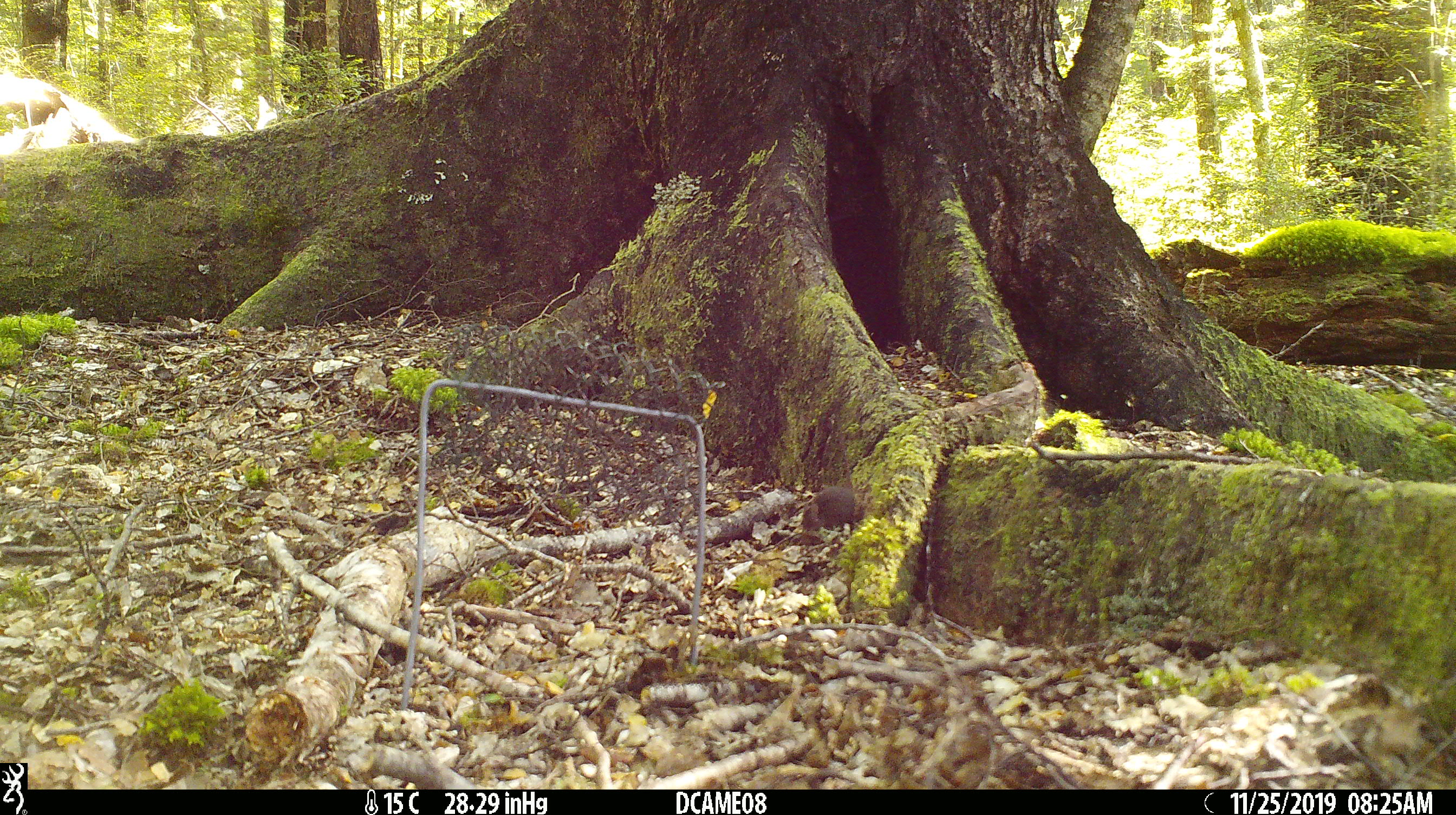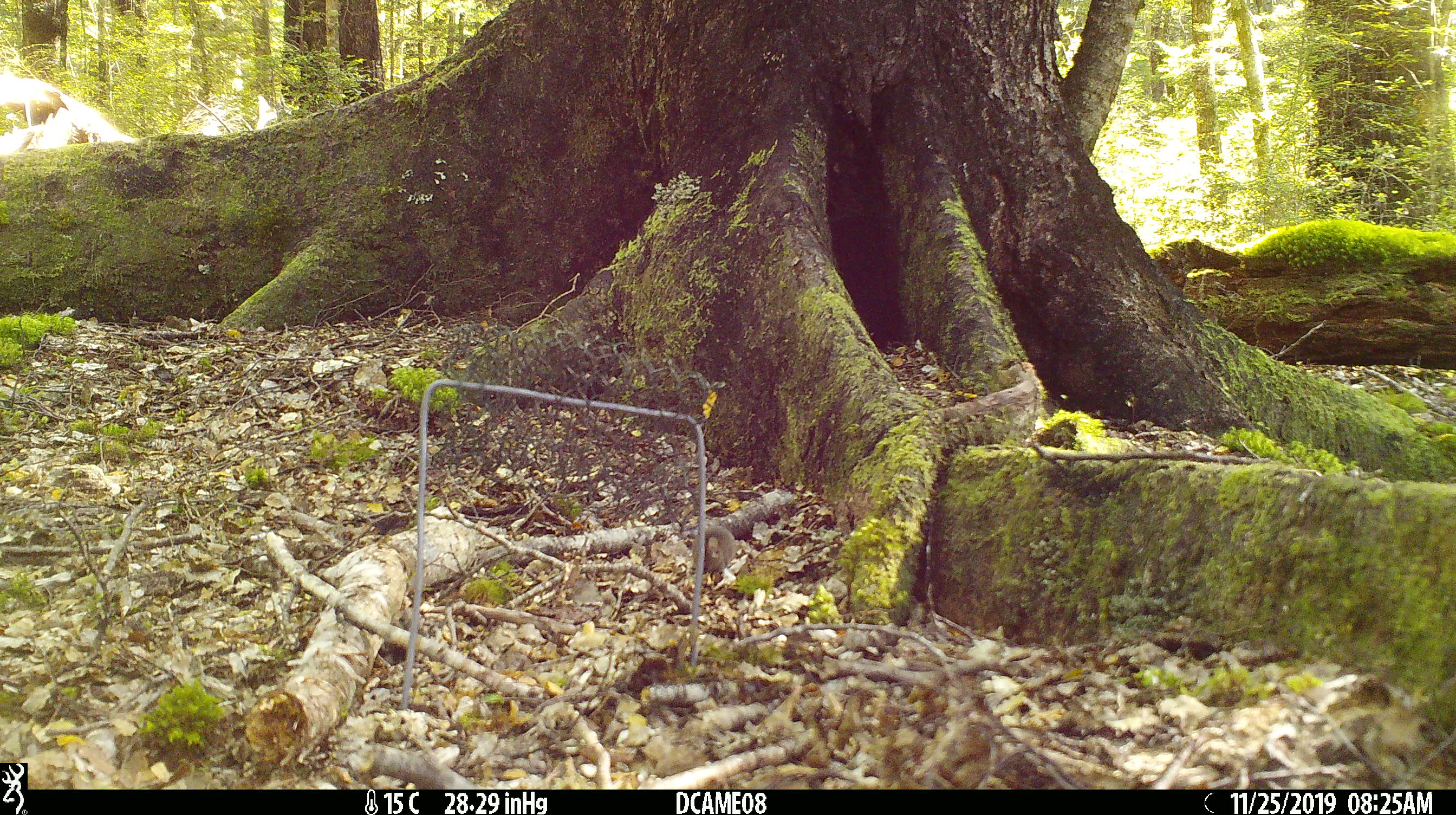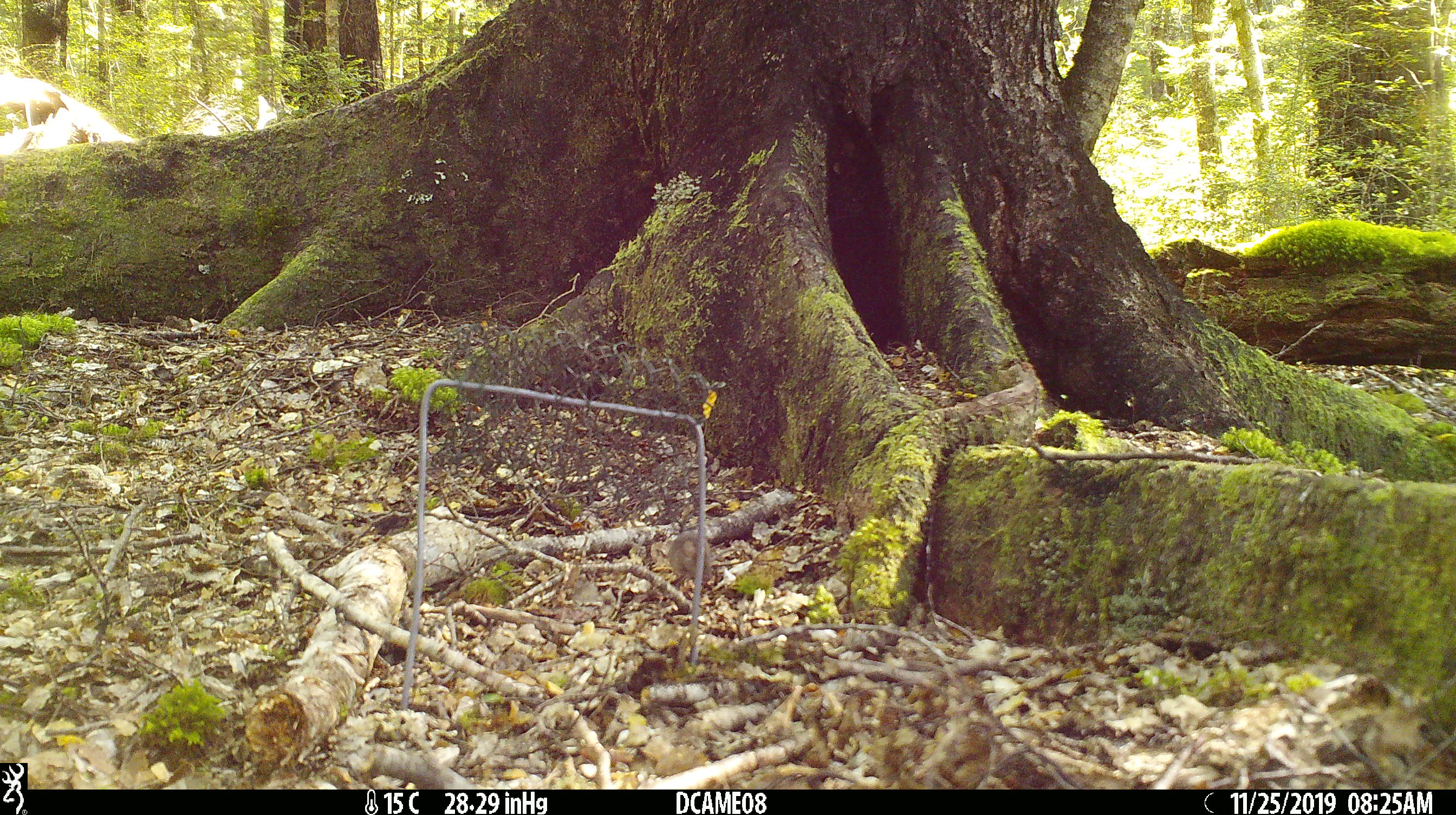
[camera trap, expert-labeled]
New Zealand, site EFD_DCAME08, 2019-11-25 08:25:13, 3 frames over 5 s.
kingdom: Animalia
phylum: Chordata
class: Mammalia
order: Rodentia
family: Muridae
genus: Mus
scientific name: Mus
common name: mouse